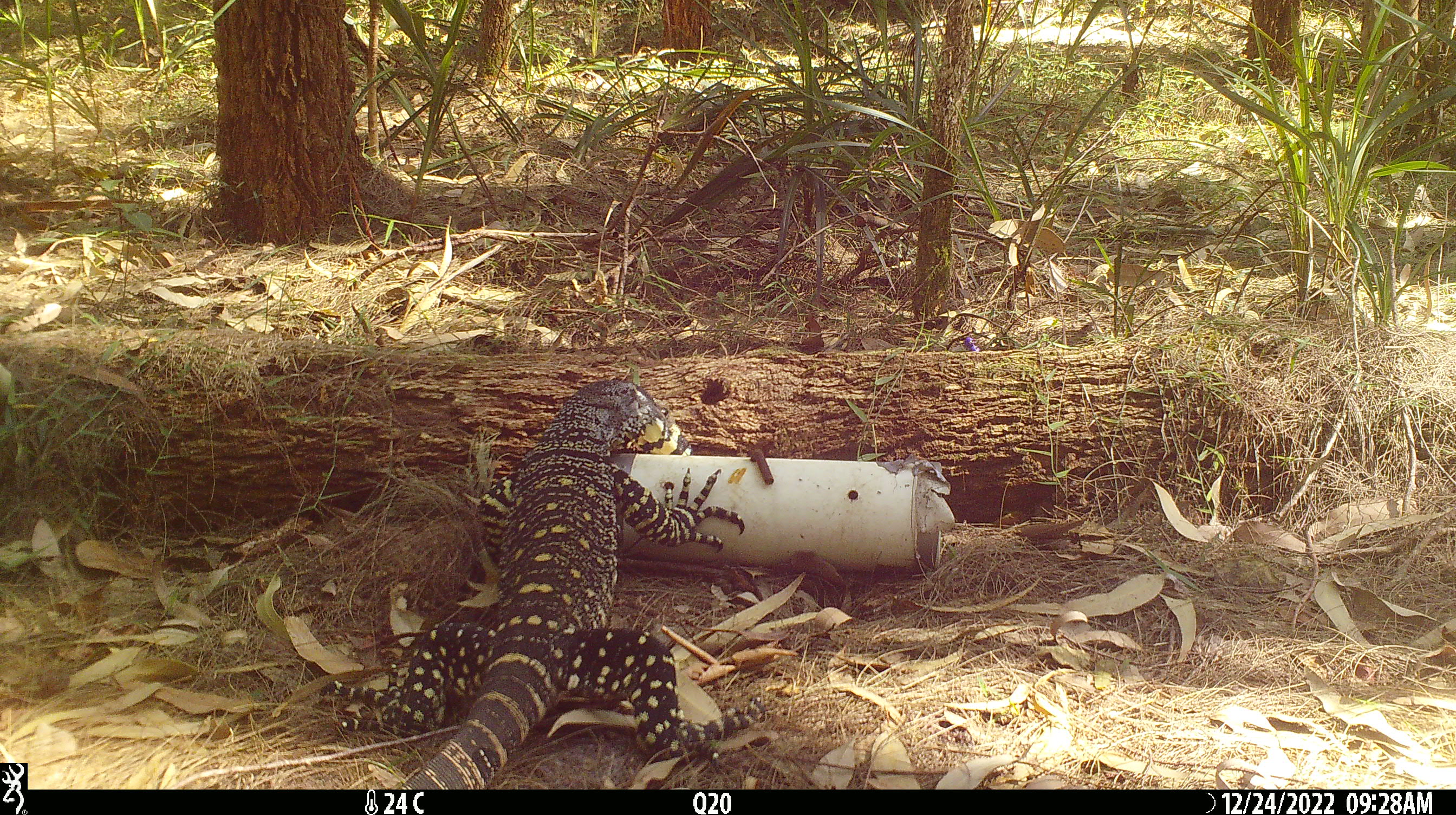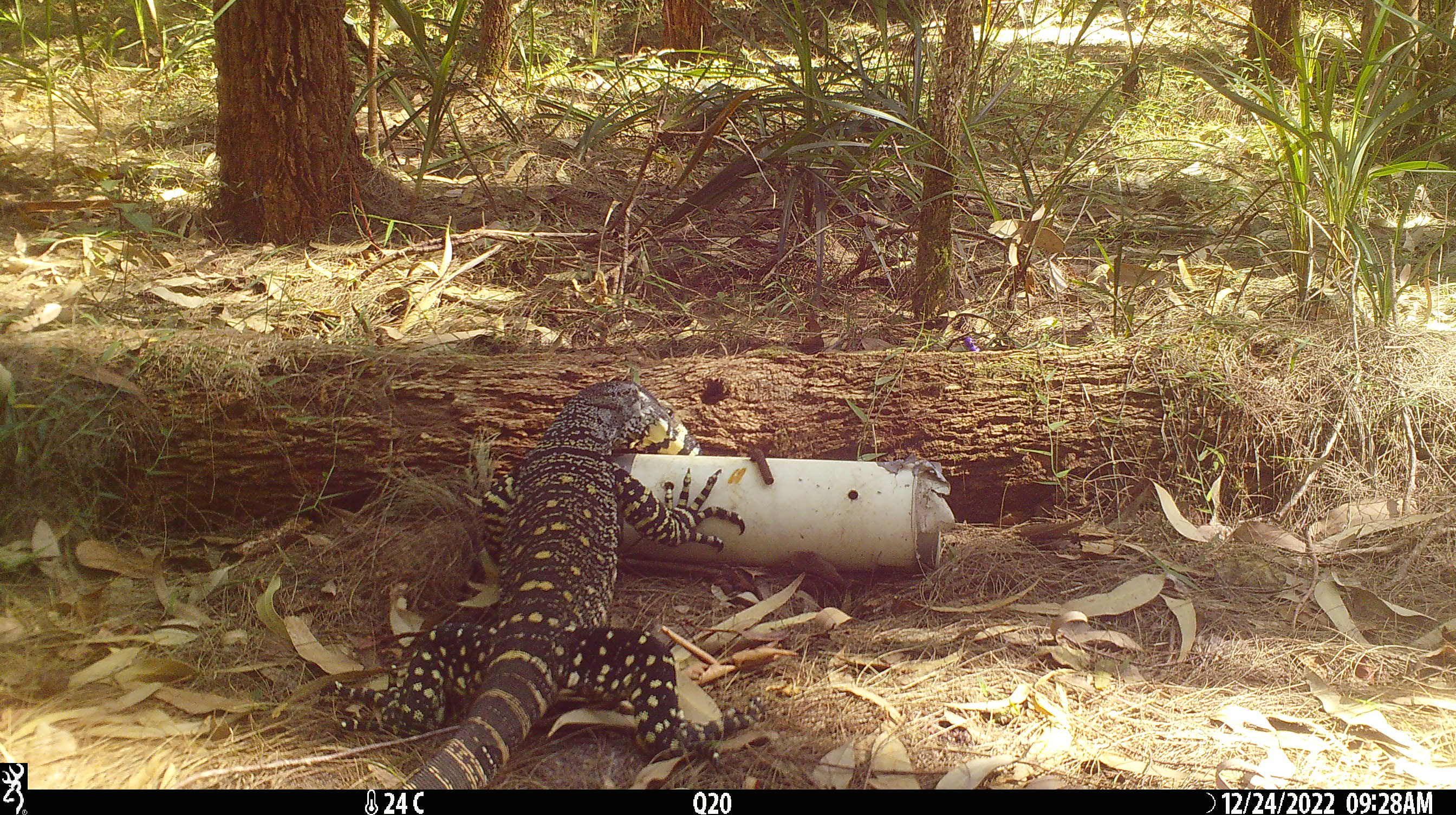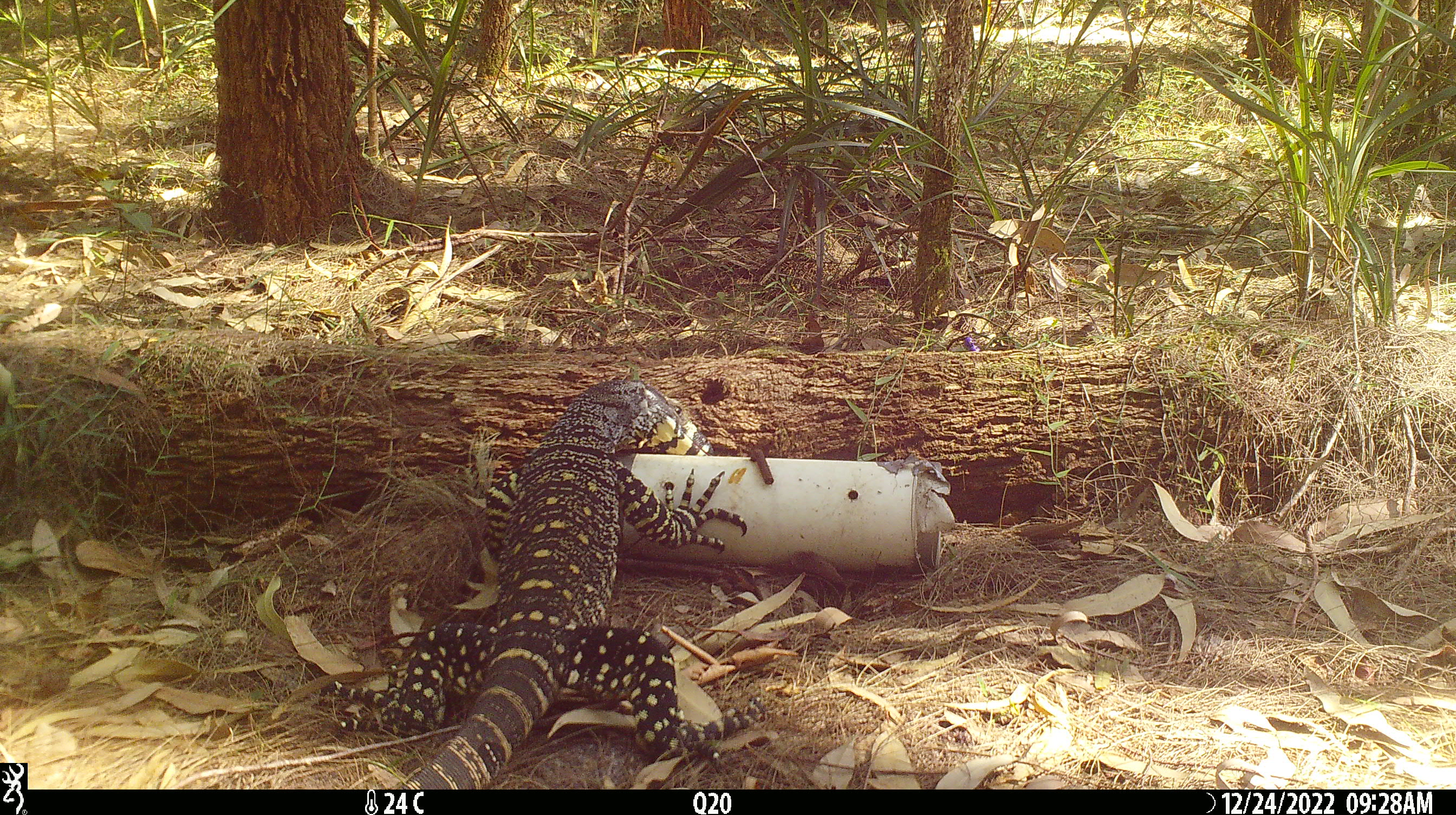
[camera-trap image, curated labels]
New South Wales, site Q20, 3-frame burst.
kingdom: Animalia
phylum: Chordata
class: Reptilia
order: Squamata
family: Varanidae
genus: Varanus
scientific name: Varanus varius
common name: lace monitor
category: goanna